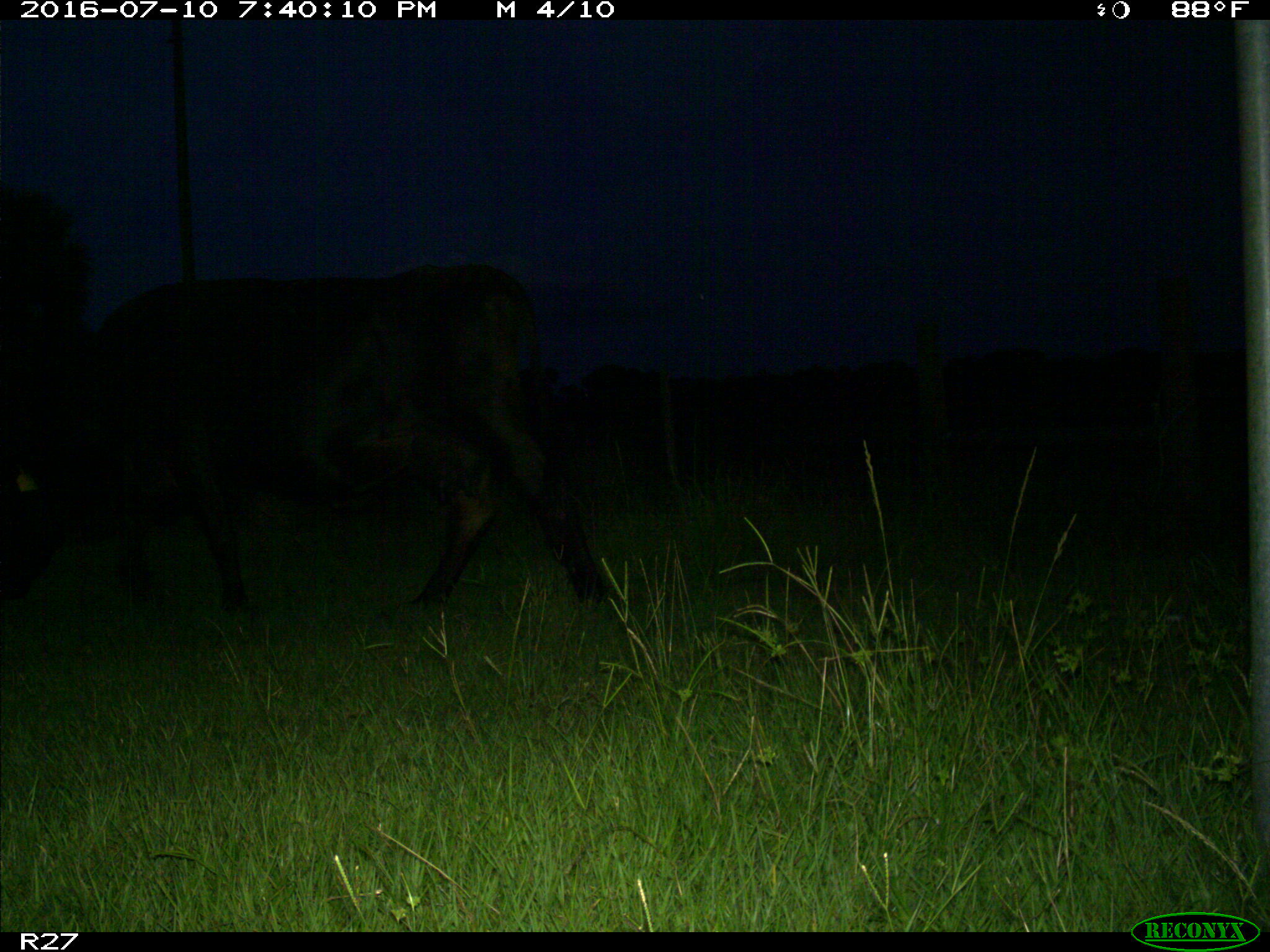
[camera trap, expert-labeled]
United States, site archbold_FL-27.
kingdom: Animalia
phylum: Chordata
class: Mammalia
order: Artiodactyla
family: Bovidae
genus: Bos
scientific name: Bos taurus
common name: domestic cow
Bos taurus (domestic cow).